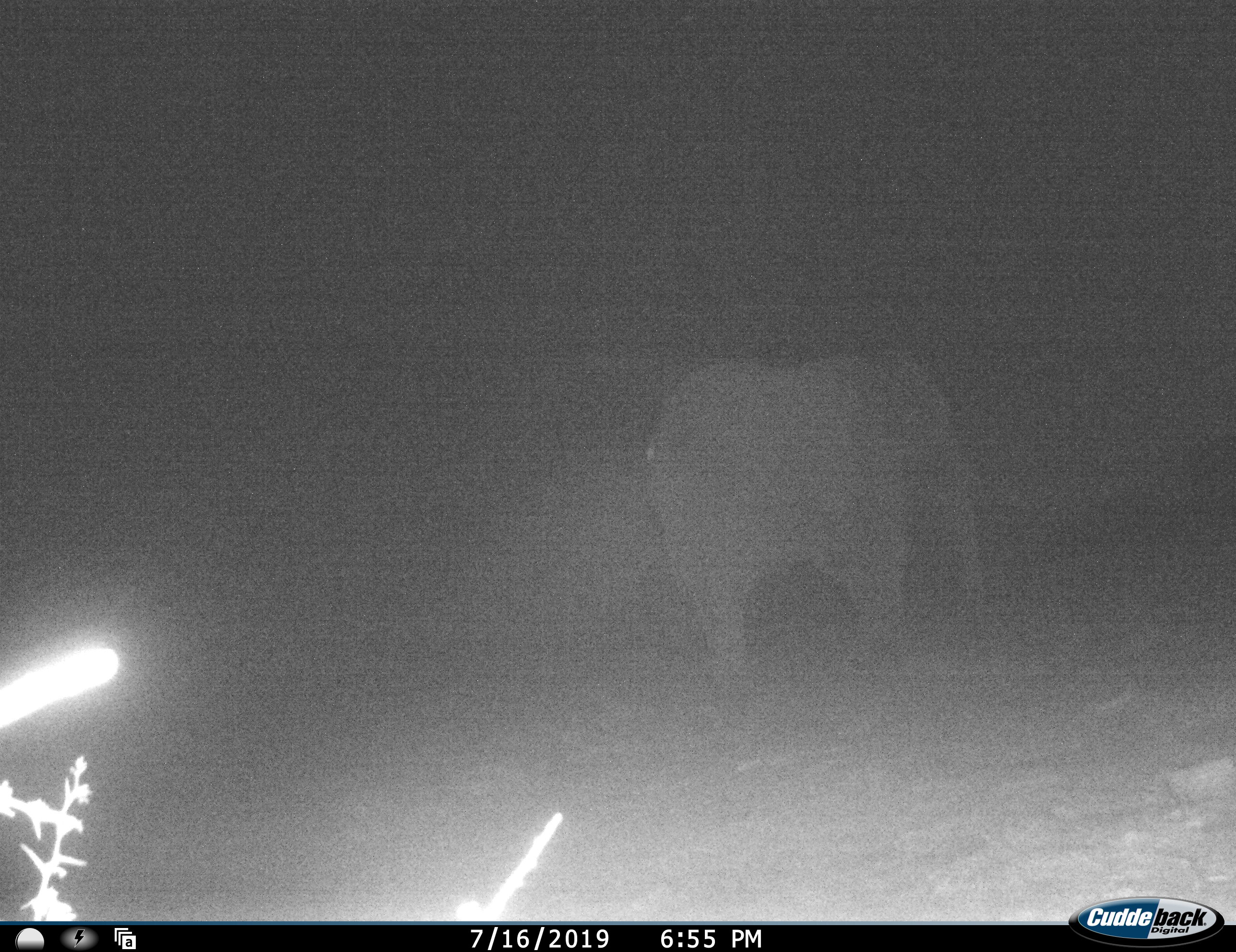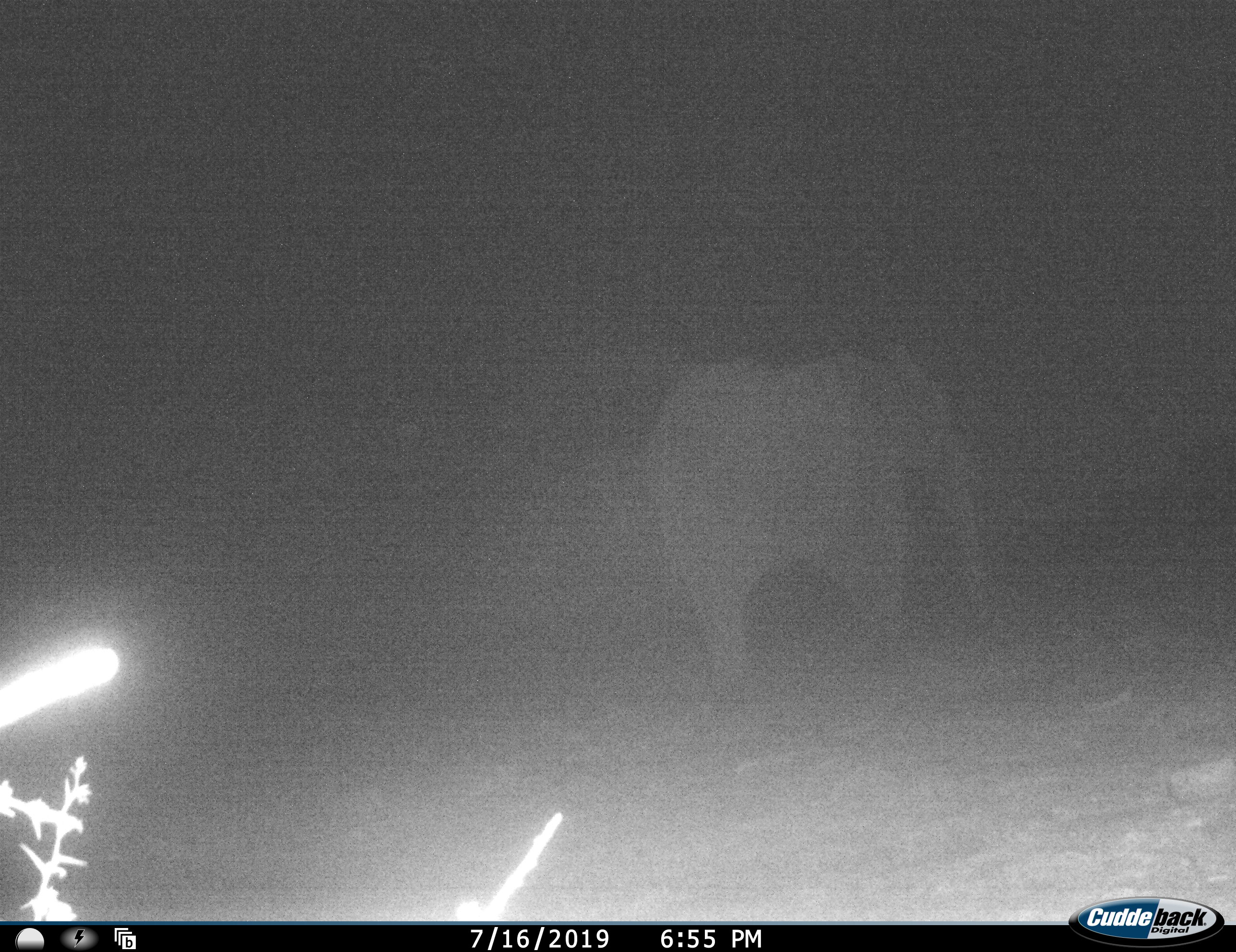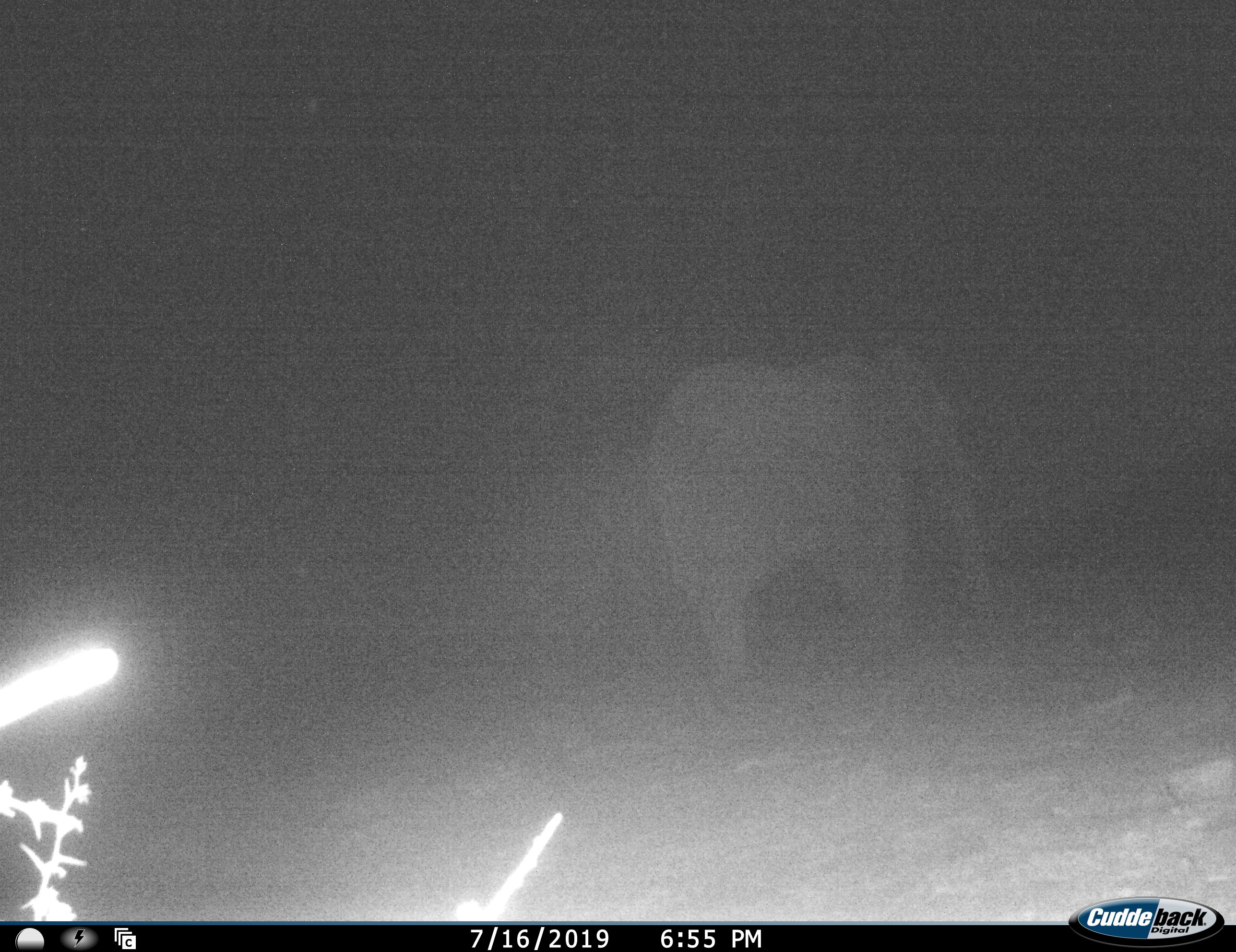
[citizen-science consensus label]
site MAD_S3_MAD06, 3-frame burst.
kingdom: Animalia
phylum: Chordata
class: Mammalia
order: Proboscidea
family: Elephantidae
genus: Loxodonta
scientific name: Loxodonta africana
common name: african bush elephant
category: elephant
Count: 1.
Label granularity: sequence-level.